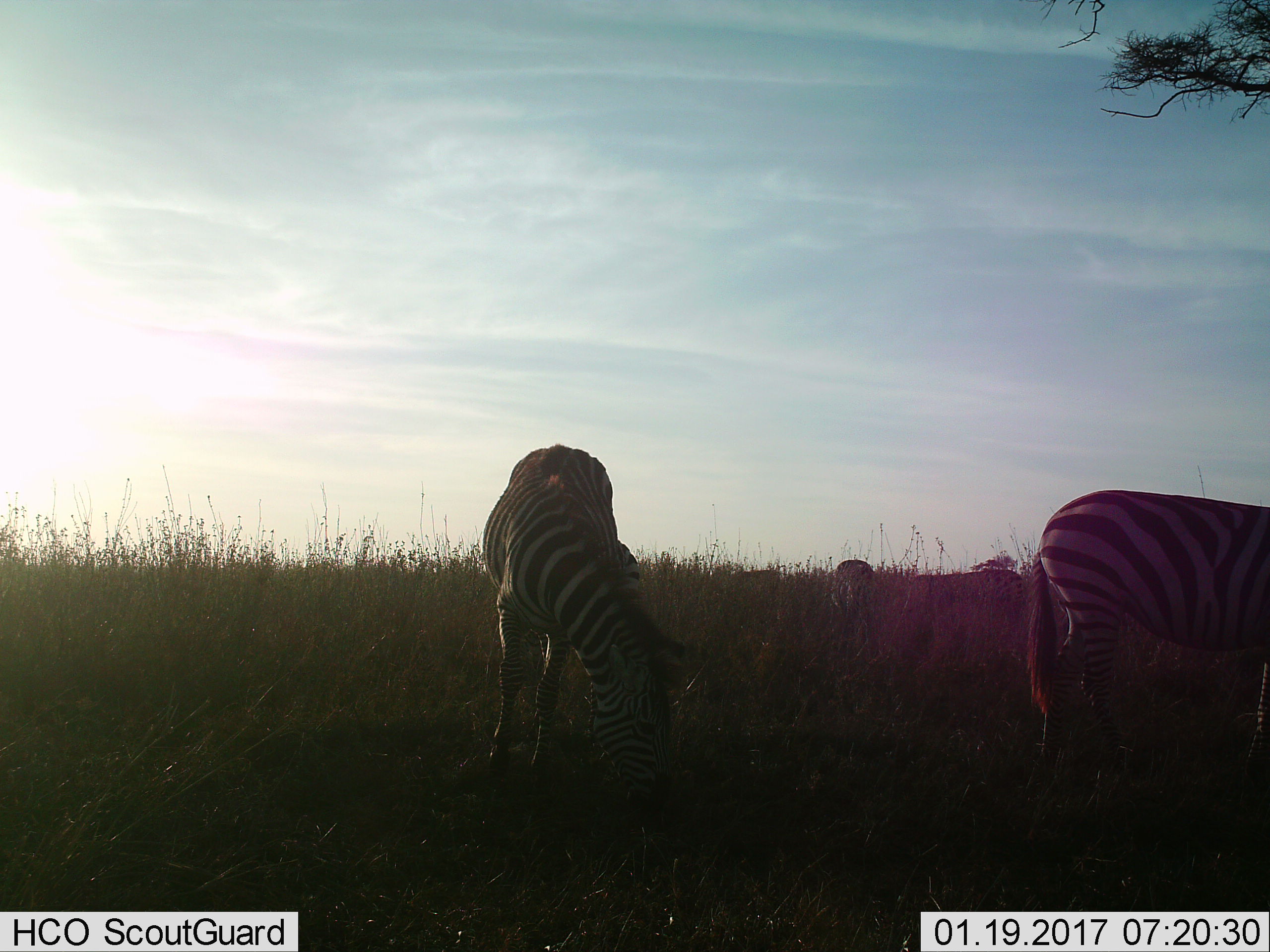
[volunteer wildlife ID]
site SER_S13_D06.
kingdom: Animalia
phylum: Chordata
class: Mammalia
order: Perissodactyla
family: Equidae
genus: Equus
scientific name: Equus quagga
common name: plains zebra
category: zebraplains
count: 4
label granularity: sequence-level